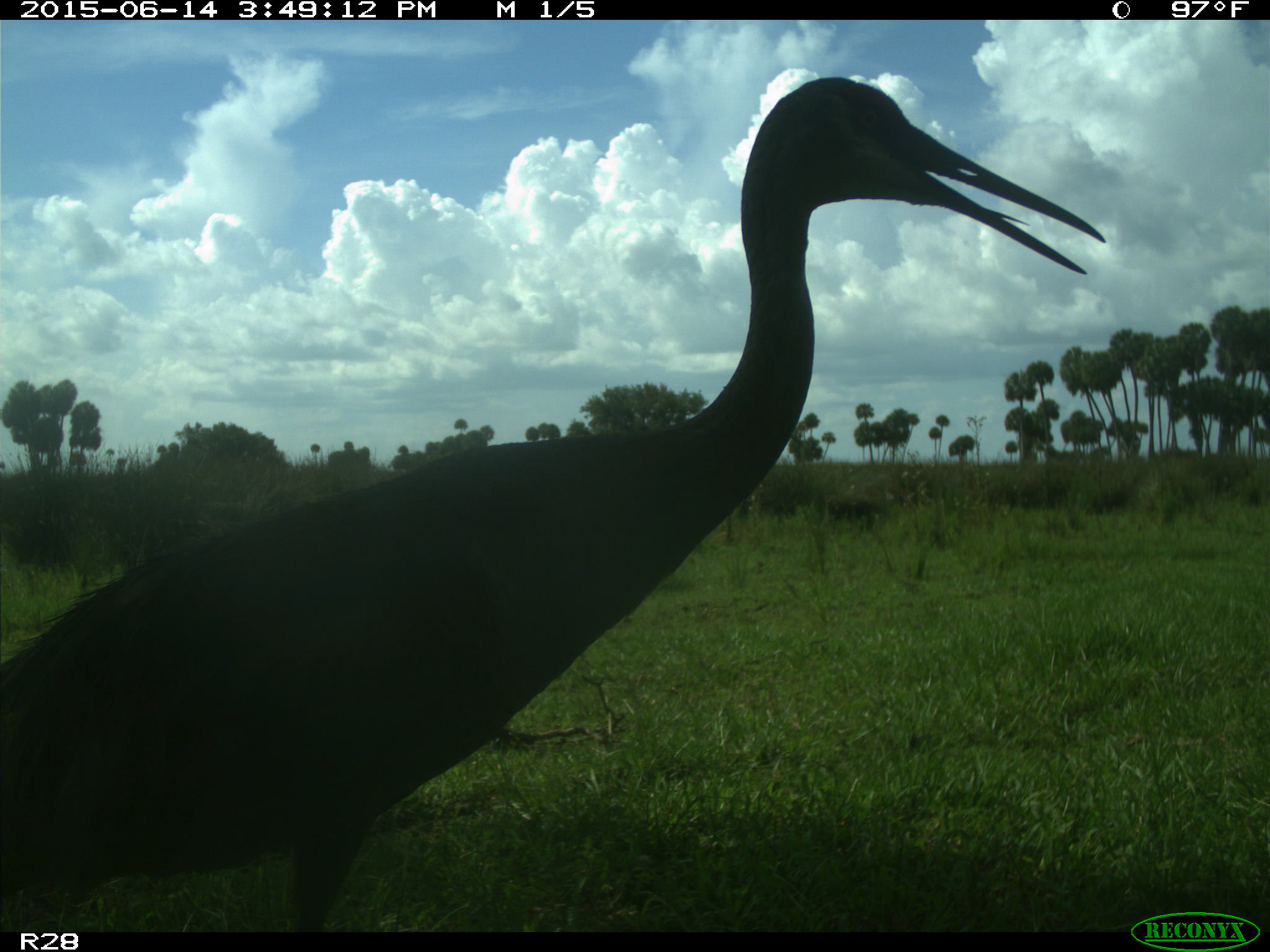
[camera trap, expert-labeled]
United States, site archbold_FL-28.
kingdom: Animalia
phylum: Chordata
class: Aves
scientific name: Aves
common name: birds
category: unidentified bird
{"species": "unidentified bird (birds) (Aves)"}